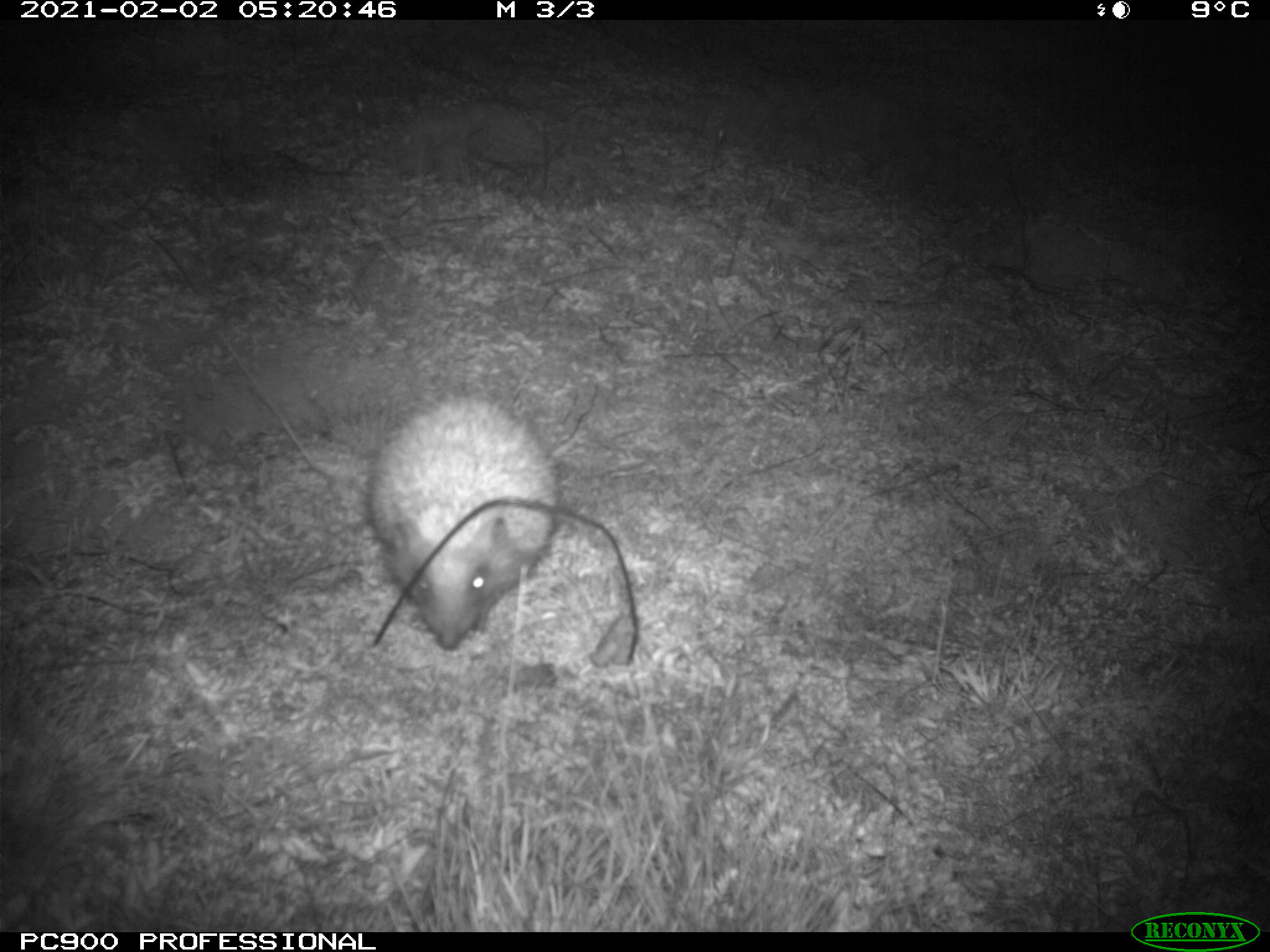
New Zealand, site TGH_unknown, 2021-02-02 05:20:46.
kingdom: Animalia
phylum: Chordata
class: Mammalia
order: Eulipotyphla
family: Erinaceidae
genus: Erinaceus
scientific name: Erinaceus europaeus europaeus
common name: european hedgehog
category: hedgehog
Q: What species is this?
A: Hedgehog (european hedgehog) (Erinaceus europaeus europaeus).